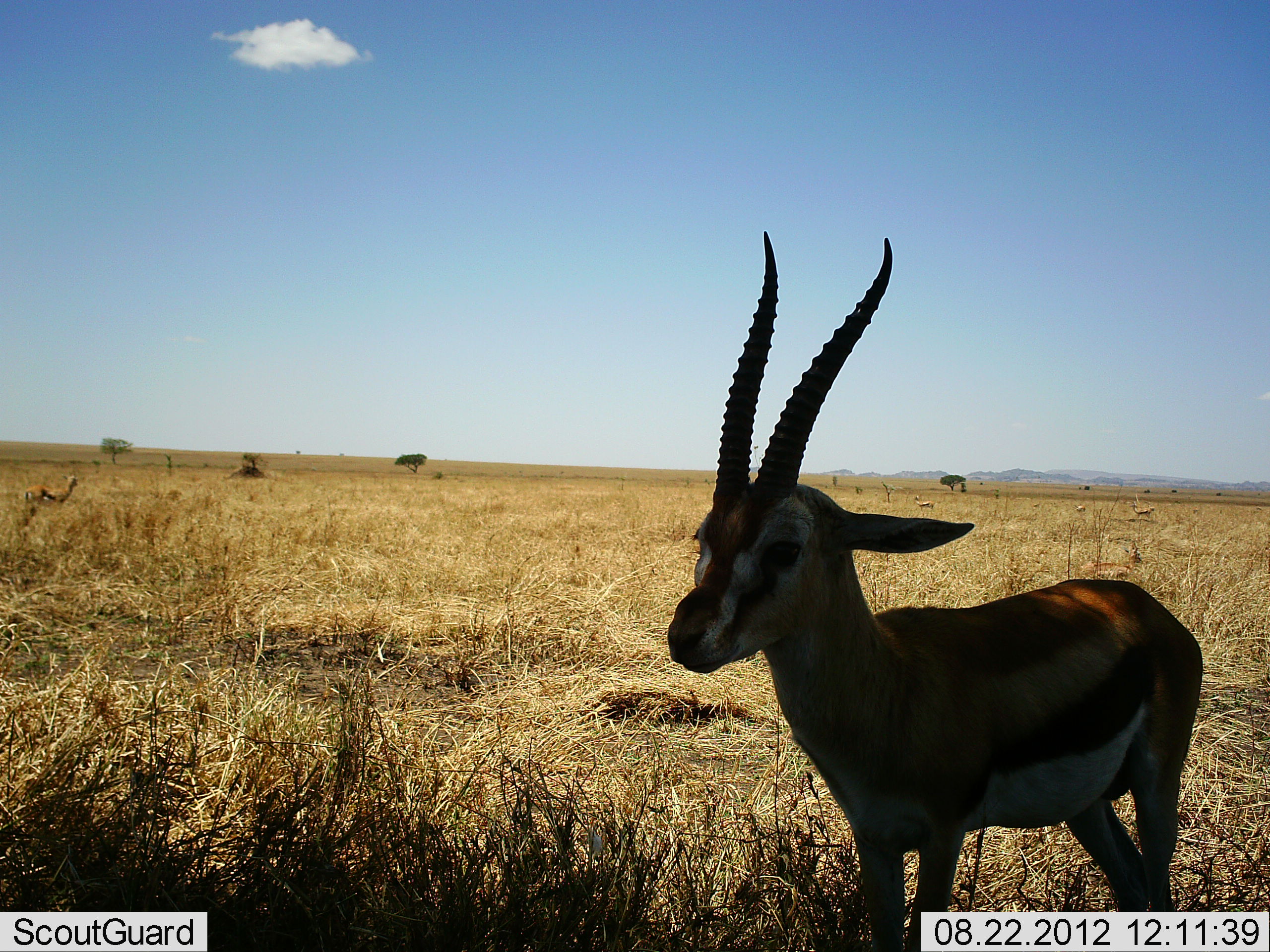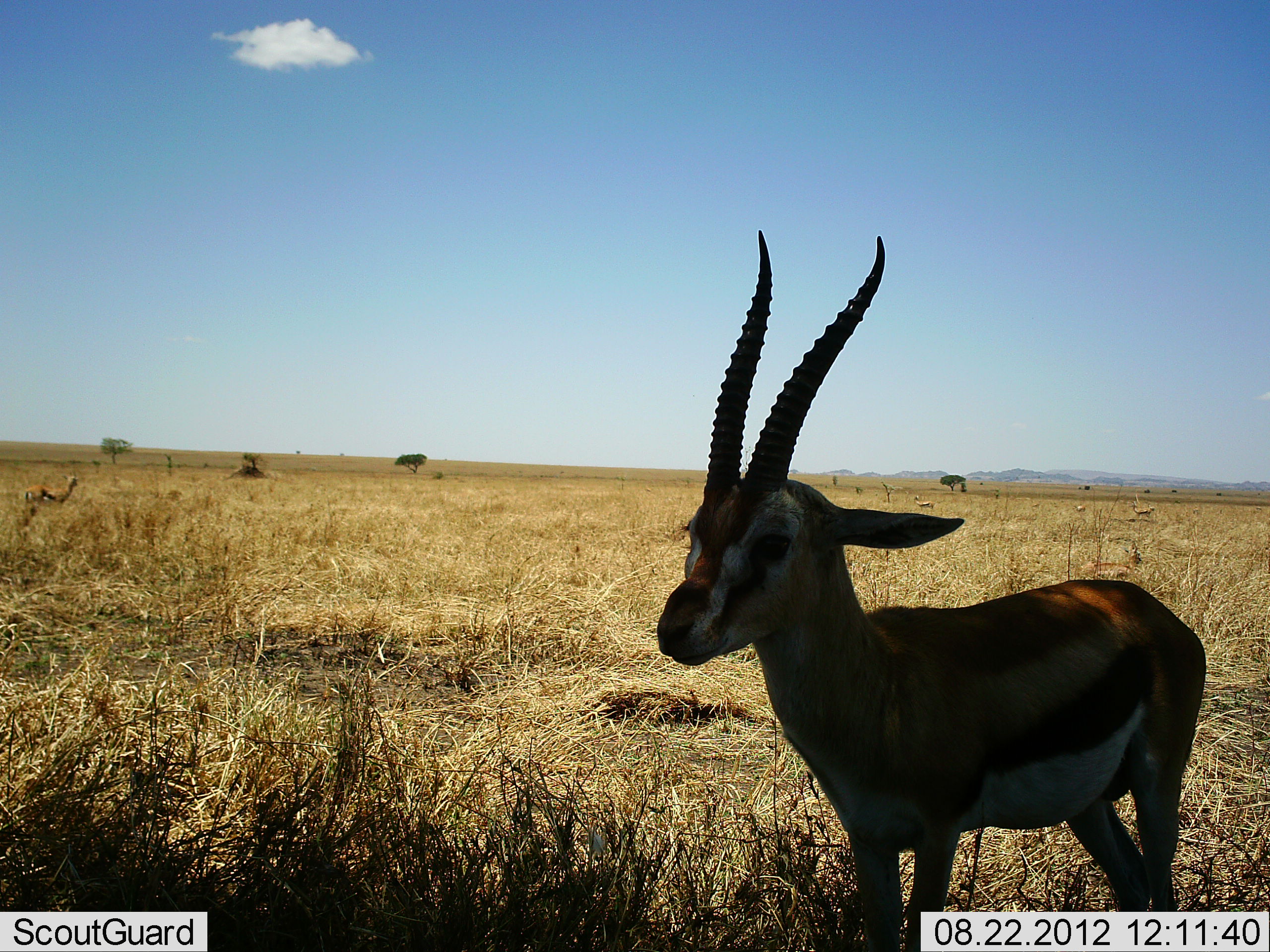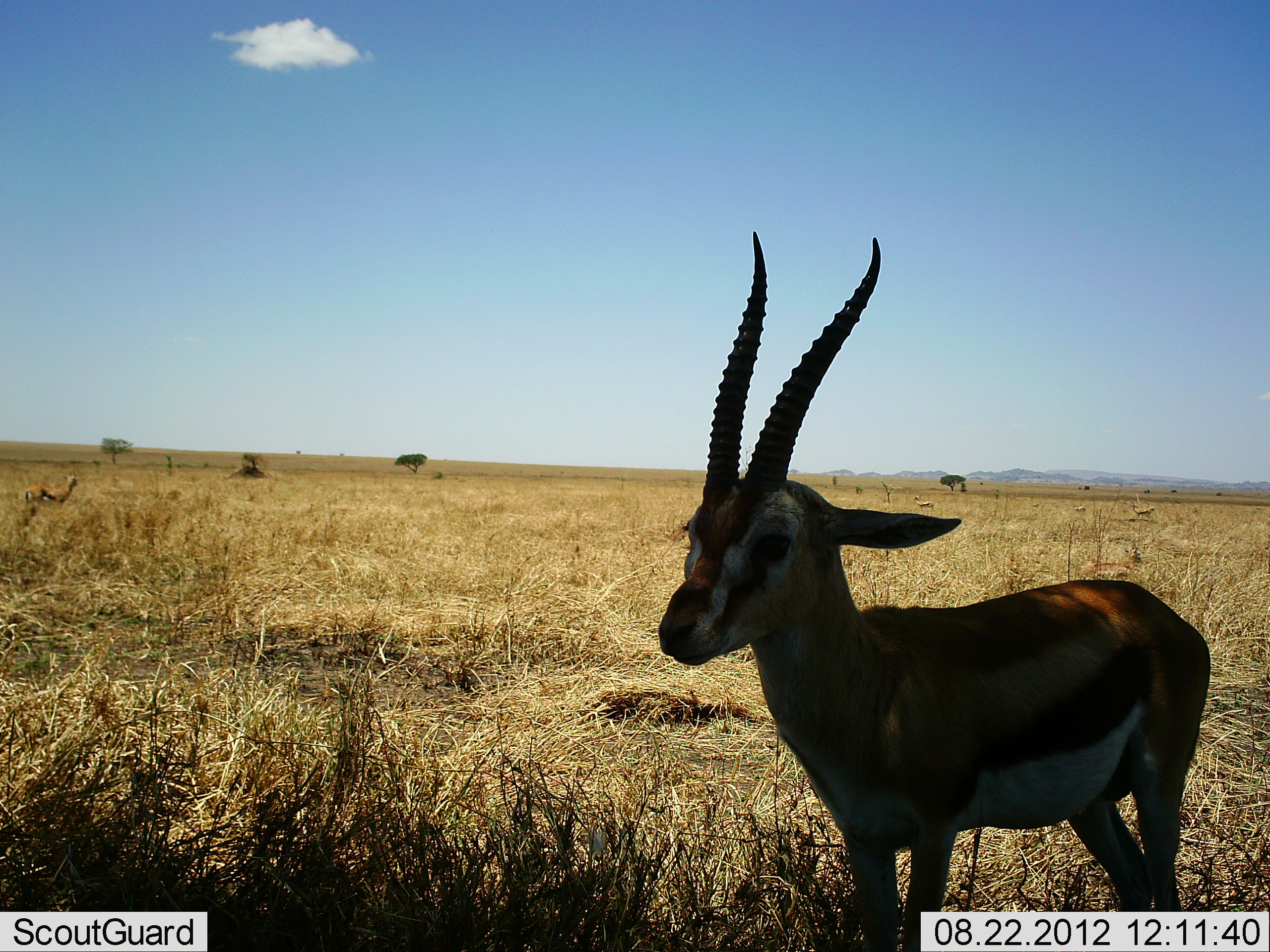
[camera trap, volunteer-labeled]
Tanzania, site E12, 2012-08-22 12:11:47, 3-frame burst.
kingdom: Animalia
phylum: Chordata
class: Mammalia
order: Artiodactyla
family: Bovidae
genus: Eudorcas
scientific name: Eudorcas thomsonii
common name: thomson's gazelle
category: gazellethomsons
Gazellethomsons (thomson's gazelle) (Eudorcas thomsonii), count 2. Behavior (volunteer vote fractions): standing 100%, resting 20%, moving 0%, interacting 0%. Young present (vote fraction): 0%. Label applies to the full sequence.